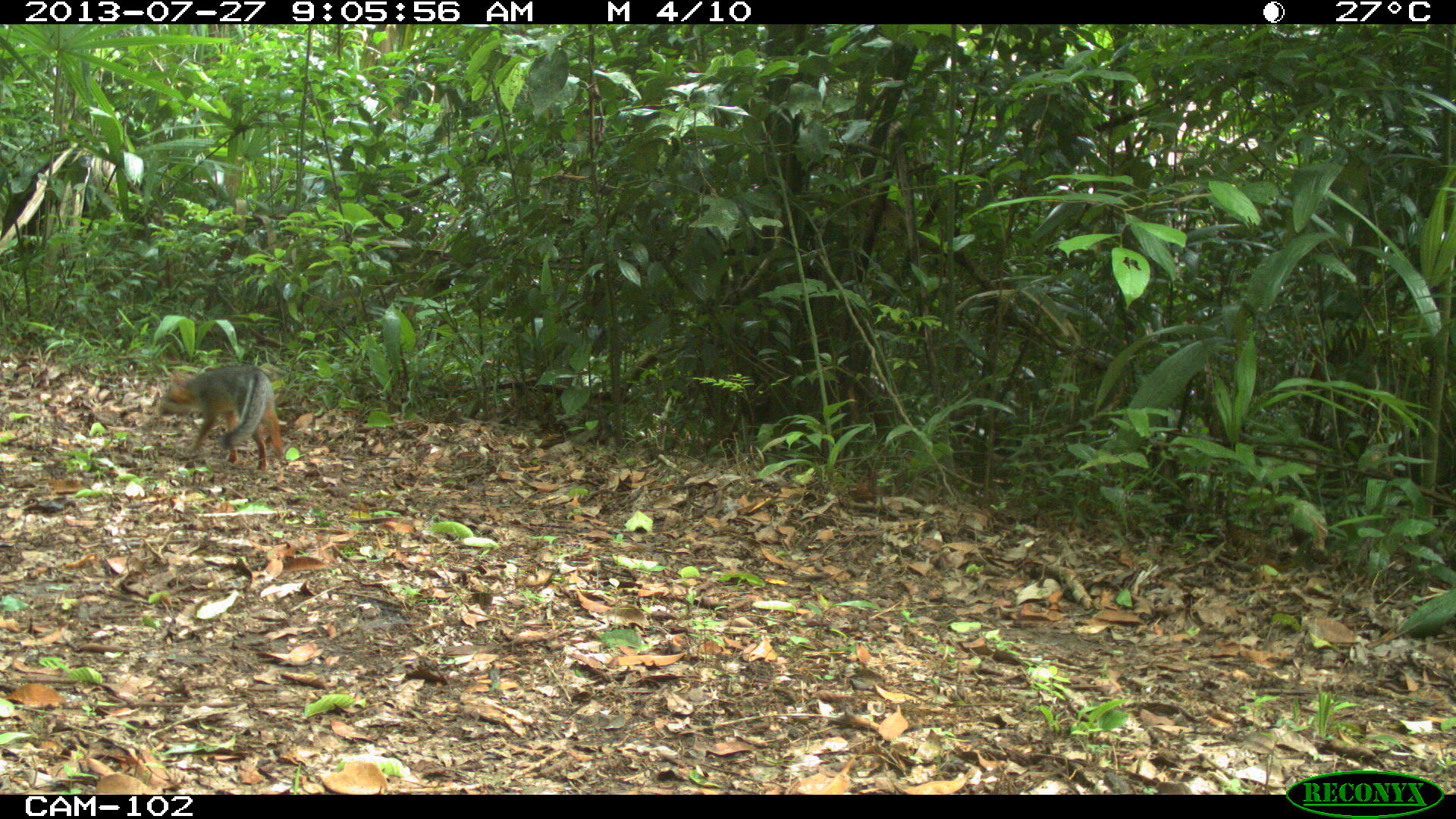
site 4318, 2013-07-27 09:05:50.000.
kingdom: Animalia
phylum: Chordata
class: Mammalia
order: Carnivora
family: Canidae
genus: Urocyon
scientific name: Urocyon cinereoargenteus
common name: gray fox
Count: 1.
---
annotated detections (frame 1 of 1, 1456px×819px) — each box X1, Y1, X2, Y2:
urocyon cinereoargenteus: 152, 362, 283, 470